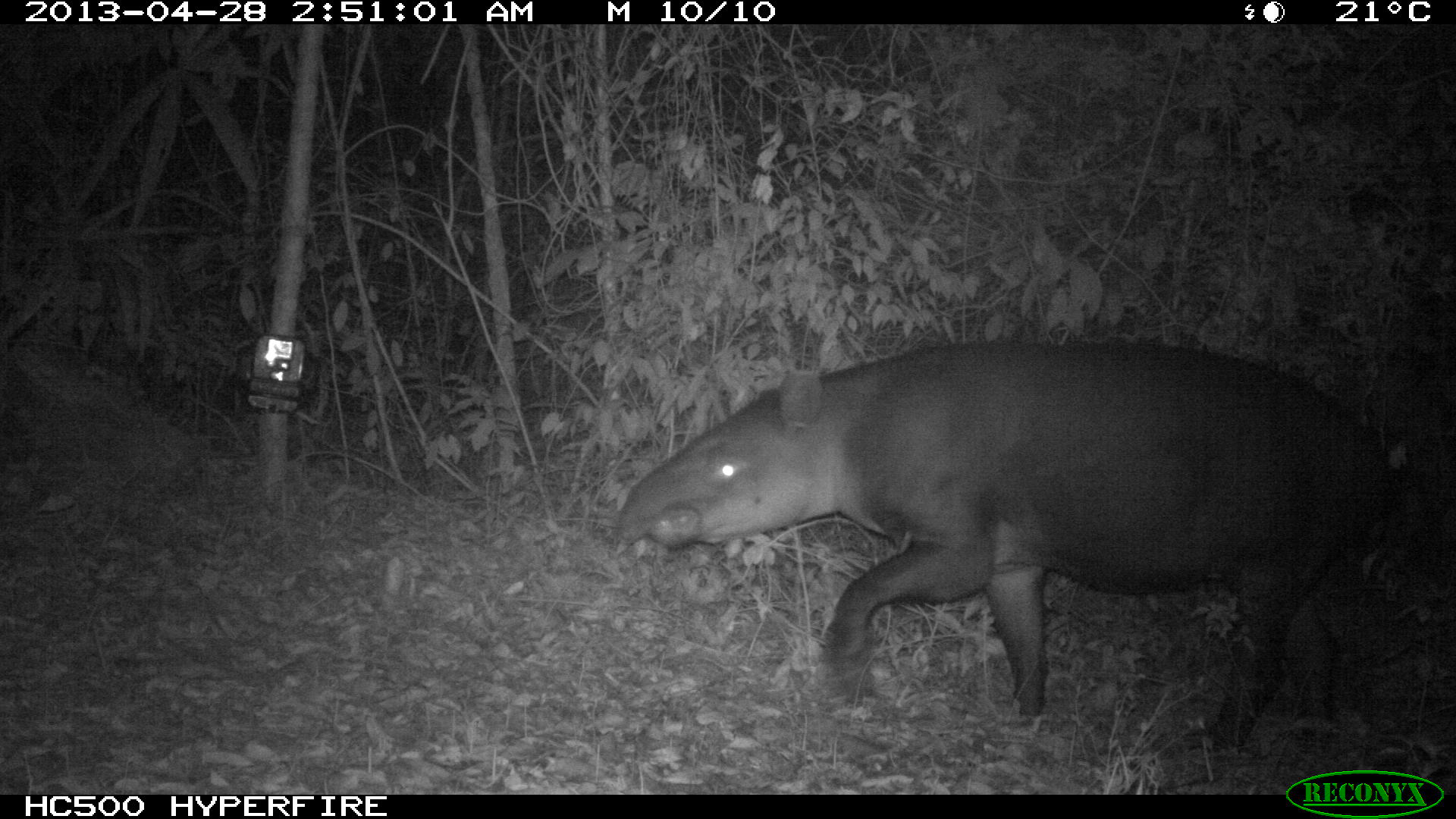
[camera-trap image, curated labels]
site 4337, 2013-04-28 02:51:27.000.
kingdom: Animalia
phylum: Chordata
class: Mammalia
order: Perissodactyla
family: Tapiridae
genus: Tapirus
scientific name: Tapirus bairdii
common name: baird's tapir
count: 1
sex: female